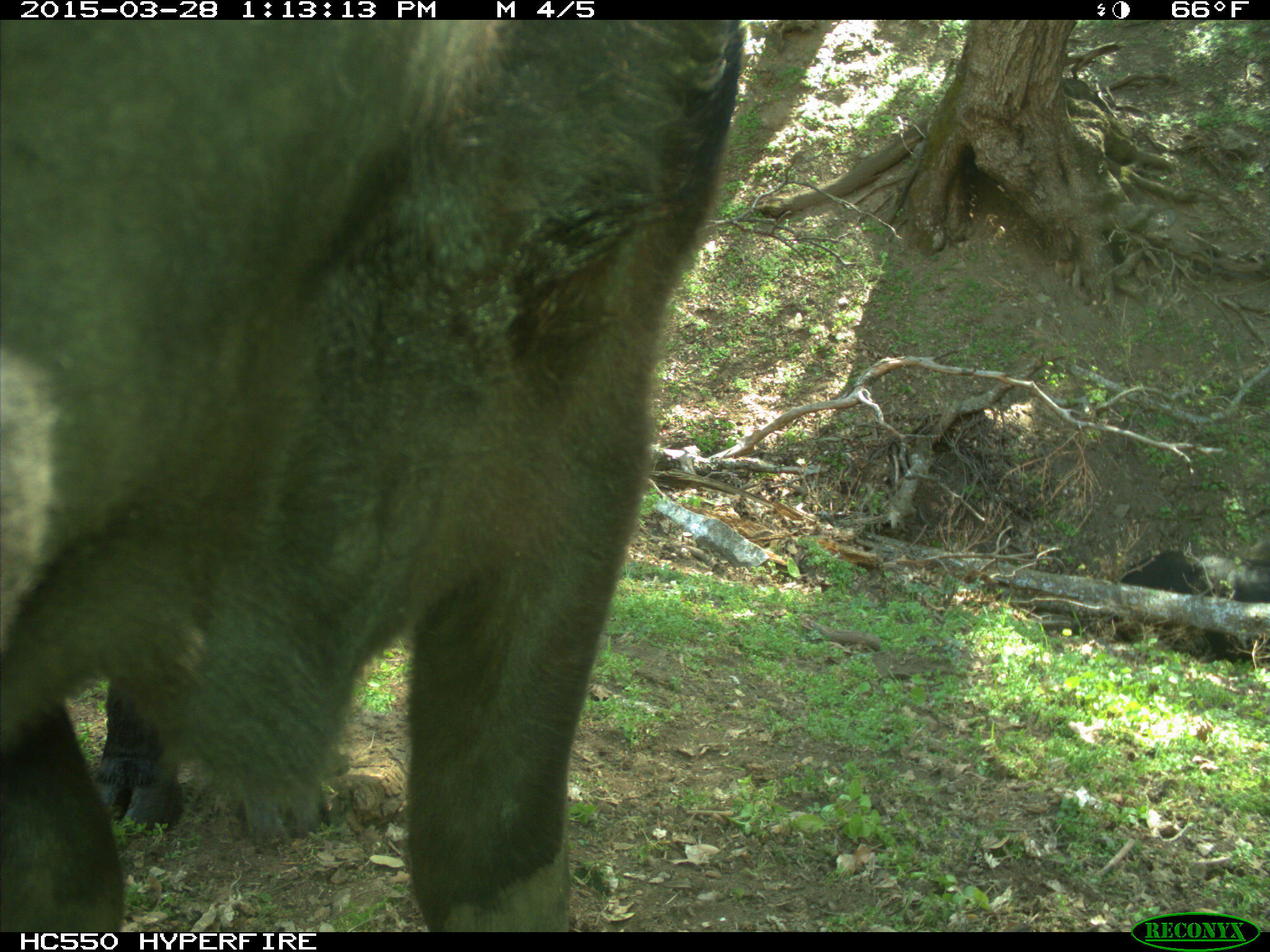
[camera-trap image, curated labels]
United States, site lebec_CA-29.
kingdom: Animalia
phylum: Chordata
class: Mammalia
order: Artiodactyla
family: Bovidae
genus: Bos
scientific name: Bos taurus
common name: domestic cow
Bos taurus (domestic cow).